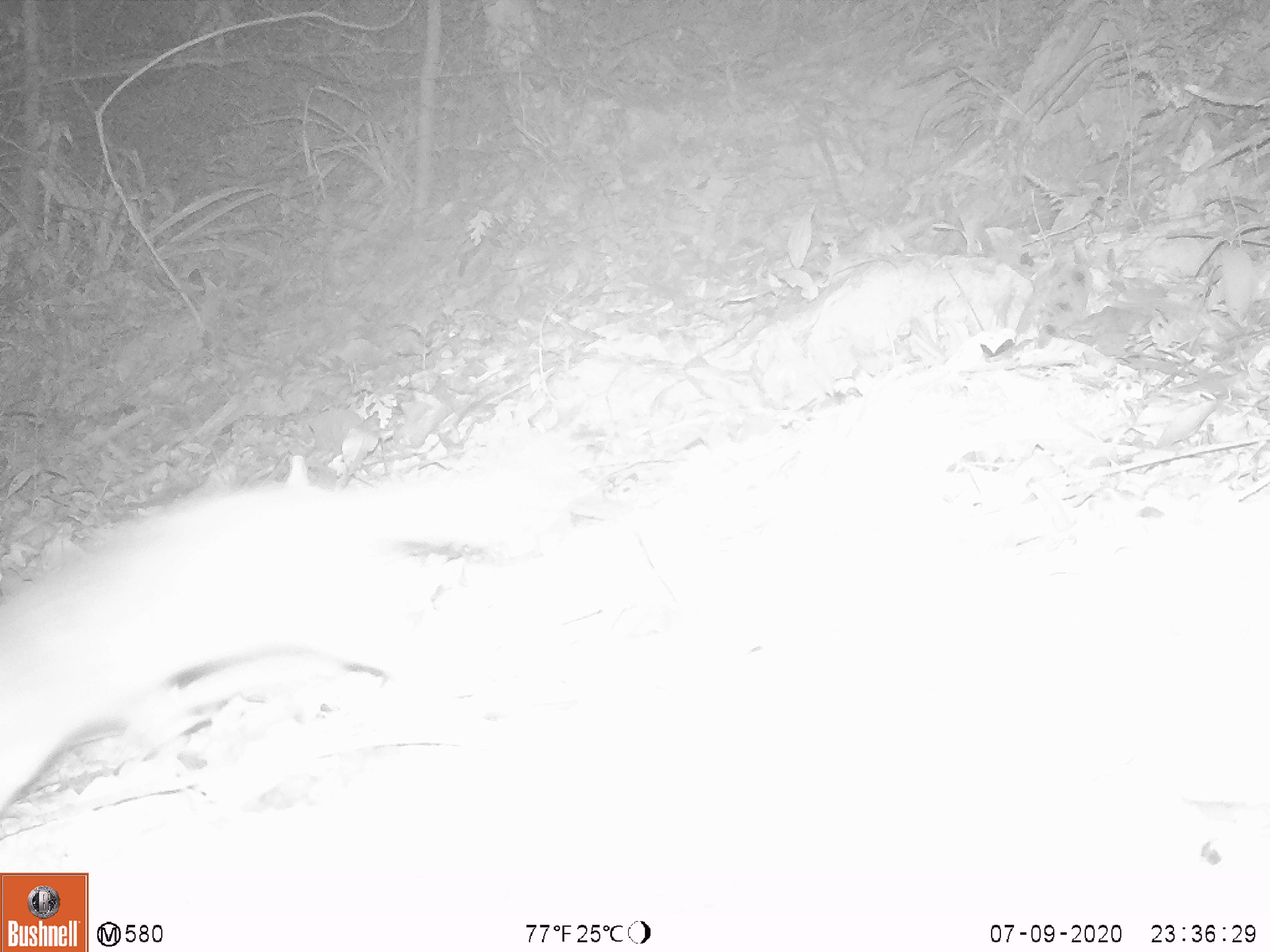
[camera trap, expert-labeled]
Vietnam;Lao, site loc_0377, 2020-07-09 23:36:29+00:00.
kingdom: Animalia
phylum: Chordata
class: Mammalia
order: Carnivora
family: Mustelidae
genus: Melogale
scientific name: Melogale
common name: ferret badger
Ferret badger (Melogale). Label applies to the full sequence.